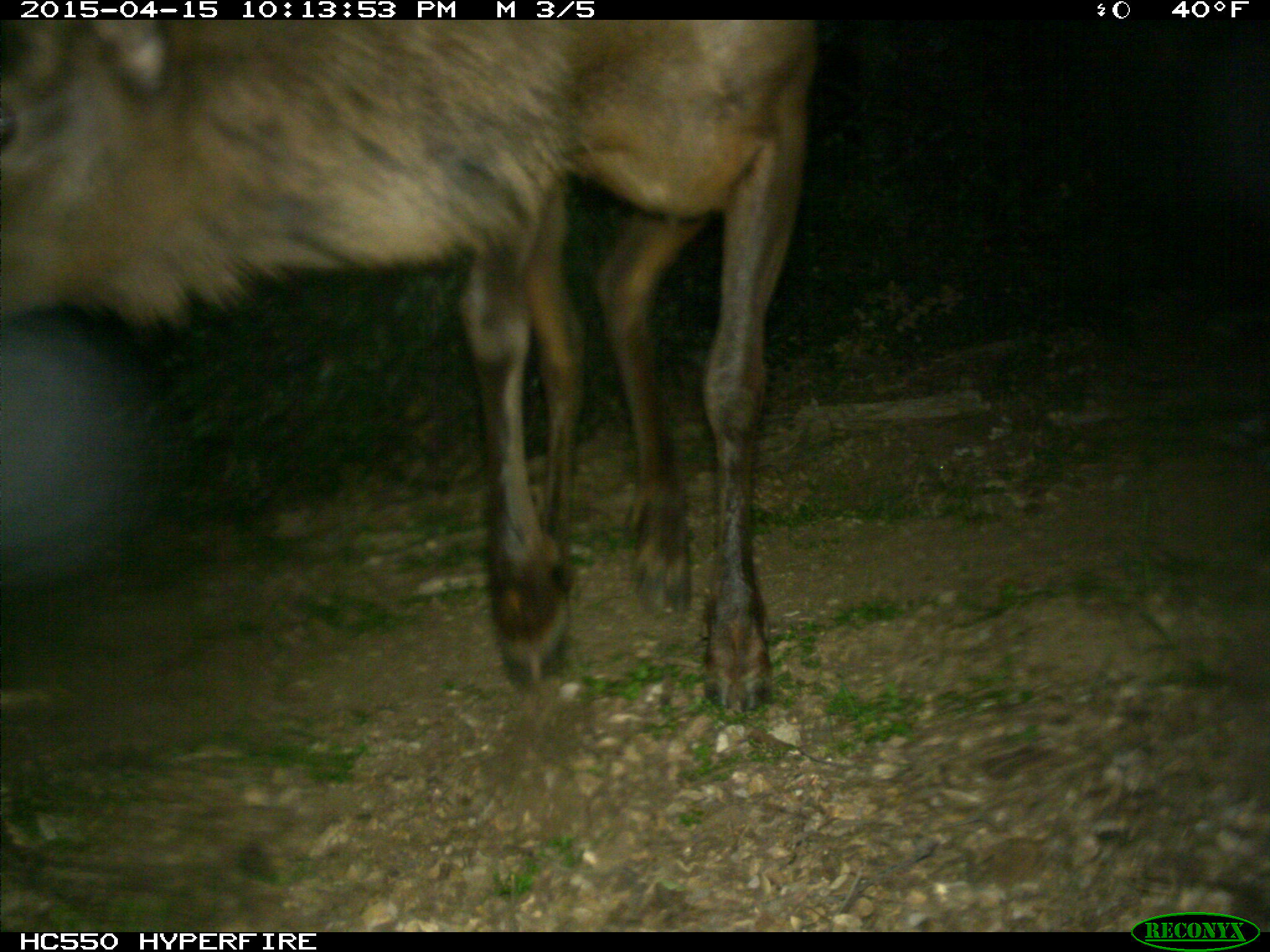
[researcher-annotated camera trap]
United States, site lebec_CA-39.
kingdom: Animalia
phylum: Chordata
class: Mammalia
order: Artiodactyla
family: Cervidae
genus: Cervus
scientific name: Cervus canadensis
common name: elk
Cervus canadensis (elk).